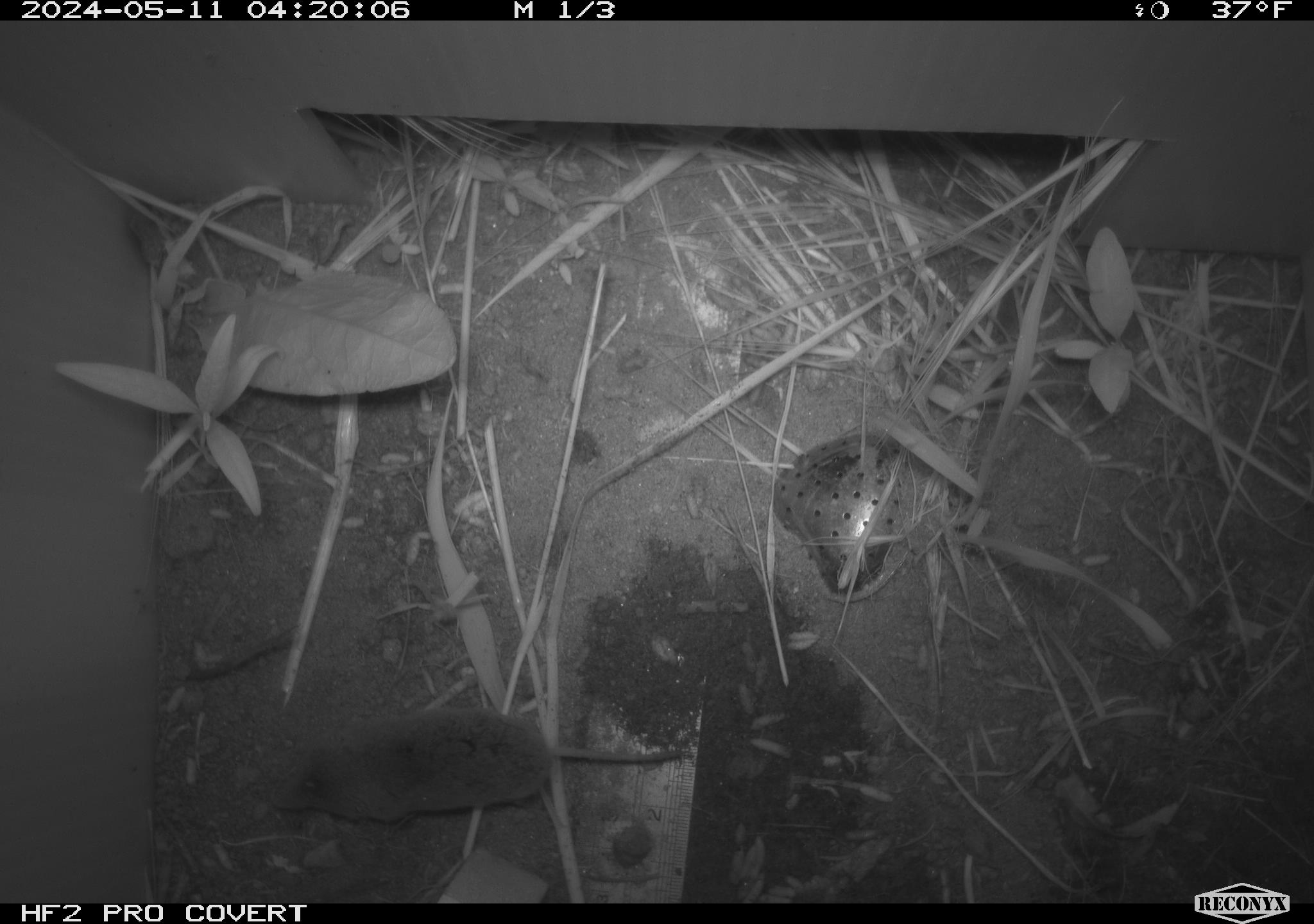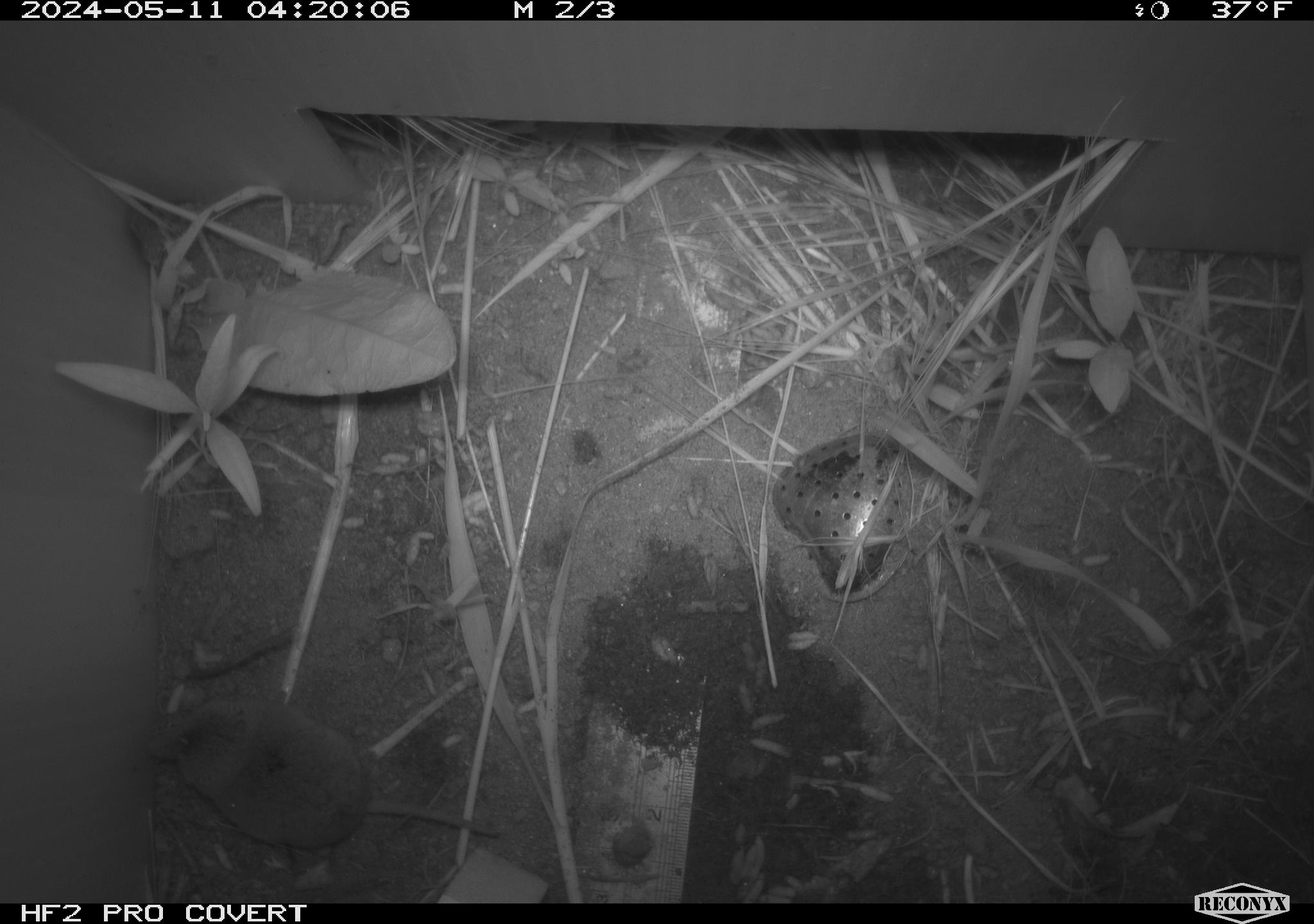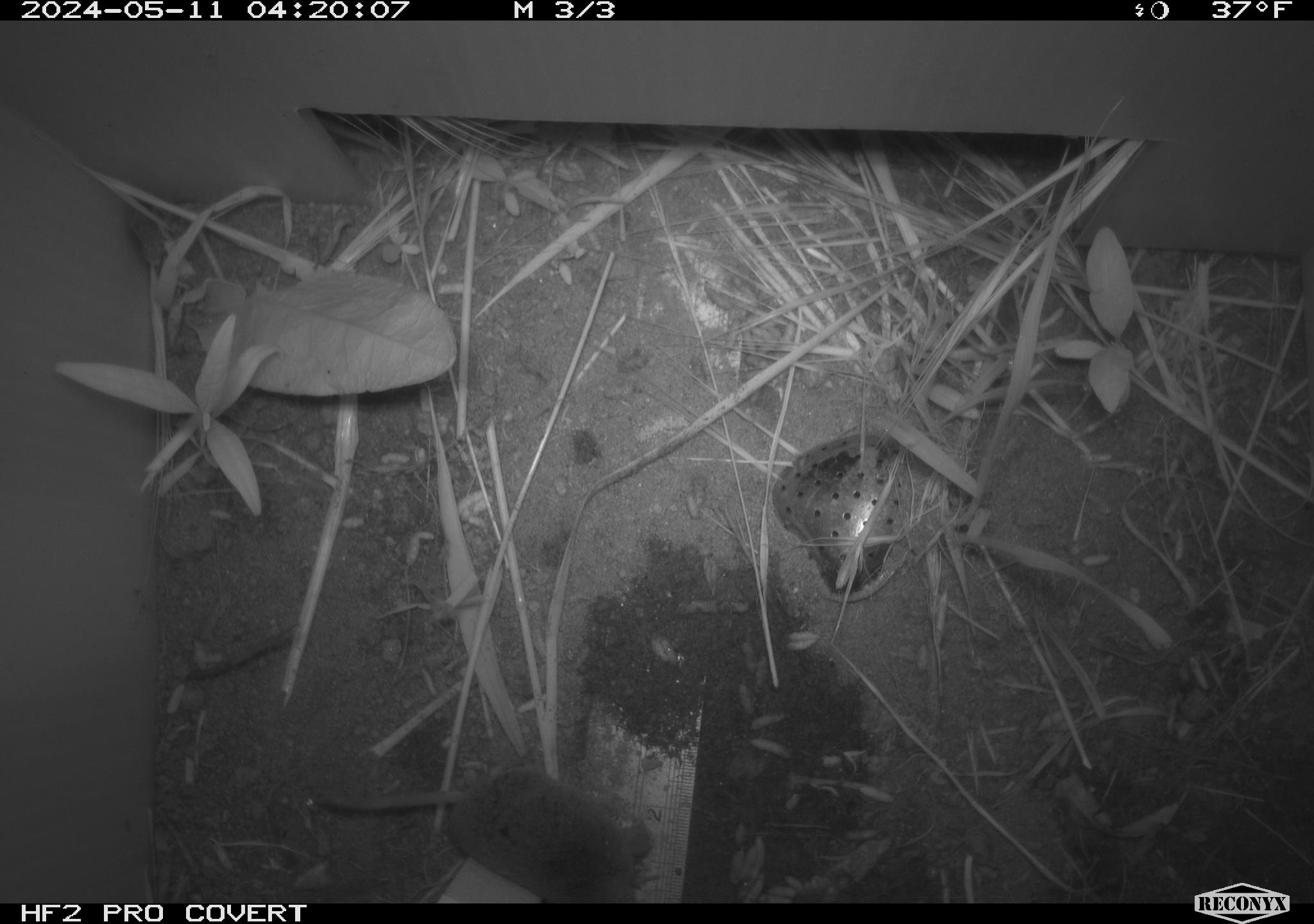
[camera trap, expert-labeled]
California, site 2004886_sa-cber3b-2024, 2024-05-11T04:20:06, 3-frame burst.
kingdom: Animalia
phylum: Chordata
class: Mammalia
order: Eulipotyphla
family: Soricidae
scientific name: Soricidae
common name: shrews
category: soricidae family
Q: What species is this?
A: Soricidae family (shrews) (Soricidae).